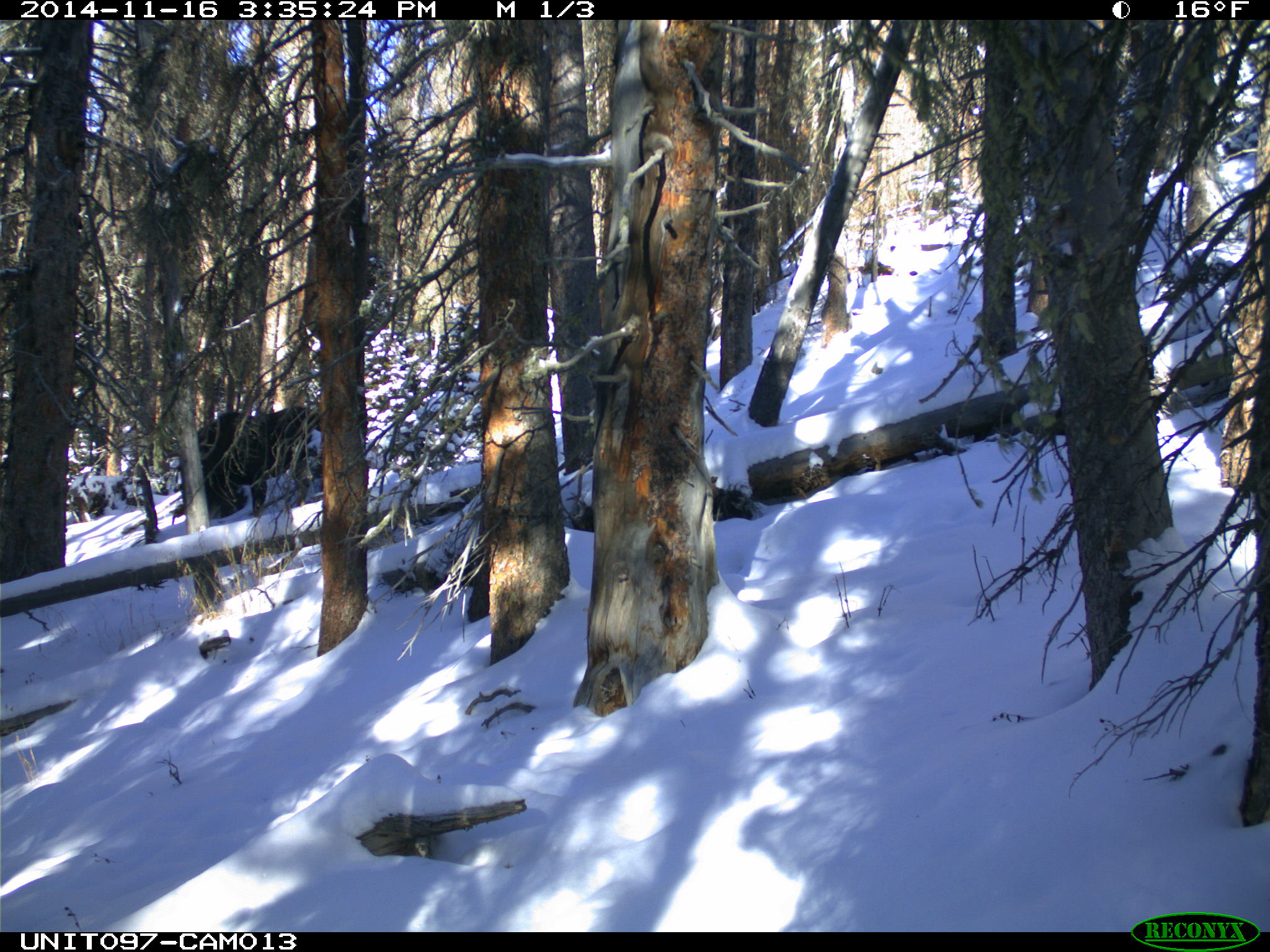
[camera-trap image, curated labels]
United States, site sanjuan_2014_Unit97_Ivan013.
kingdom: Animalia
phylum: Chordata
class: Mammalia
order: Artiodactyla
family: Cervidae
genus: Alces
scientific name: Alces alces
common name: moose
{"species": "Alces alces (moose)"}